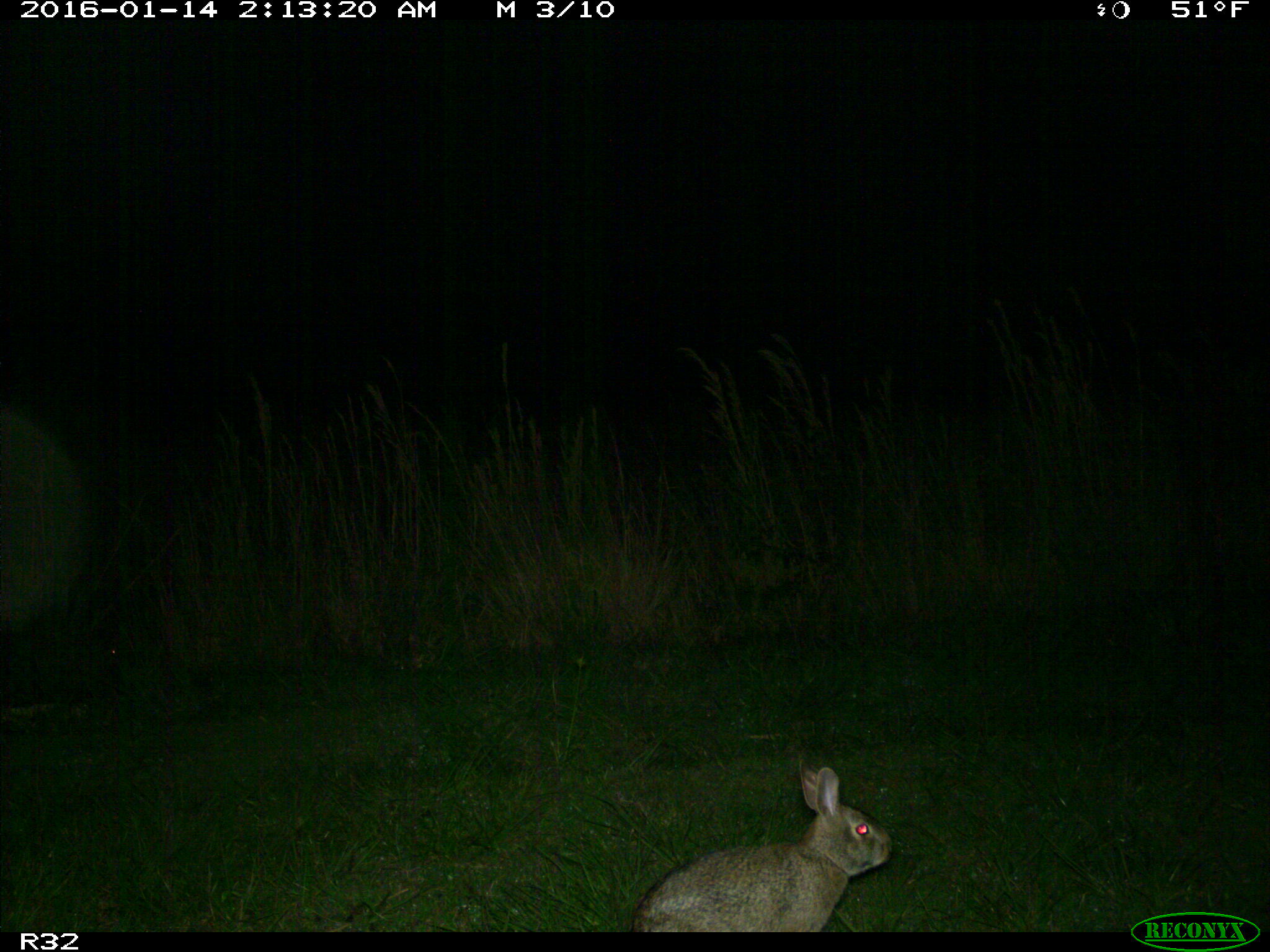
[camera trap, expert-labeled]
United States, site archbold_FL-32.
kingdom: Animalia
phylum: Chordata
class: Mammalia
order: Lagomorpha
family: Leporidae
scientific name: Leporidae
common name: rabbits and hares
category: unidentified rabbit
Unidentified rabbit (rabbits and hares) (Leporidae).